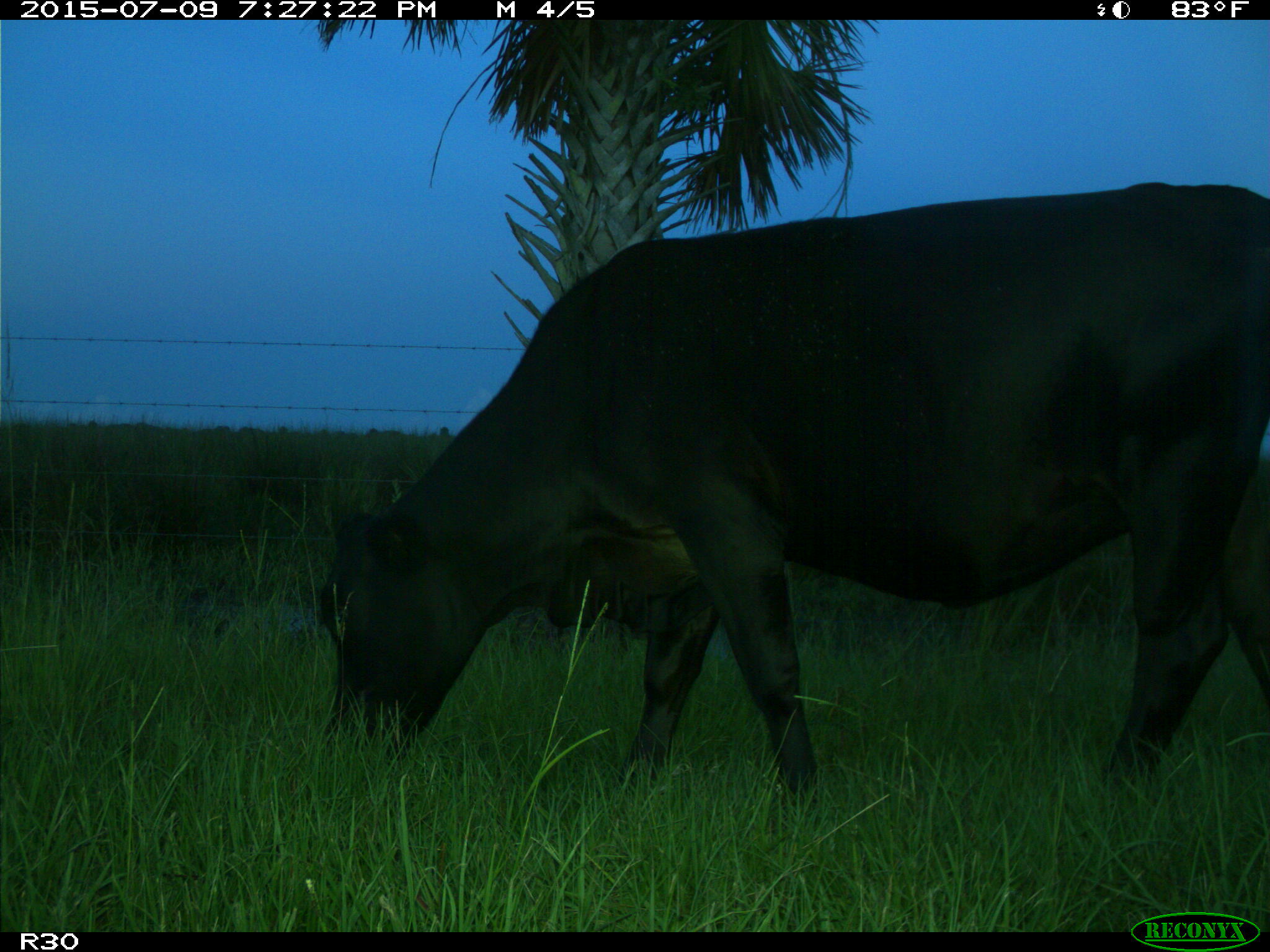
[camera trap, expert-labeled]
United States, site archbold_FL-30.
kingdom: Animalia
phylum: Chordata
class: Mammalia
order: Artiodactyla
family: Bovidae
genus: Bos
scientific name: Bos taurus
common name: domestic cow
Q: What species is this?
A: Bos taurus (domestic cow).